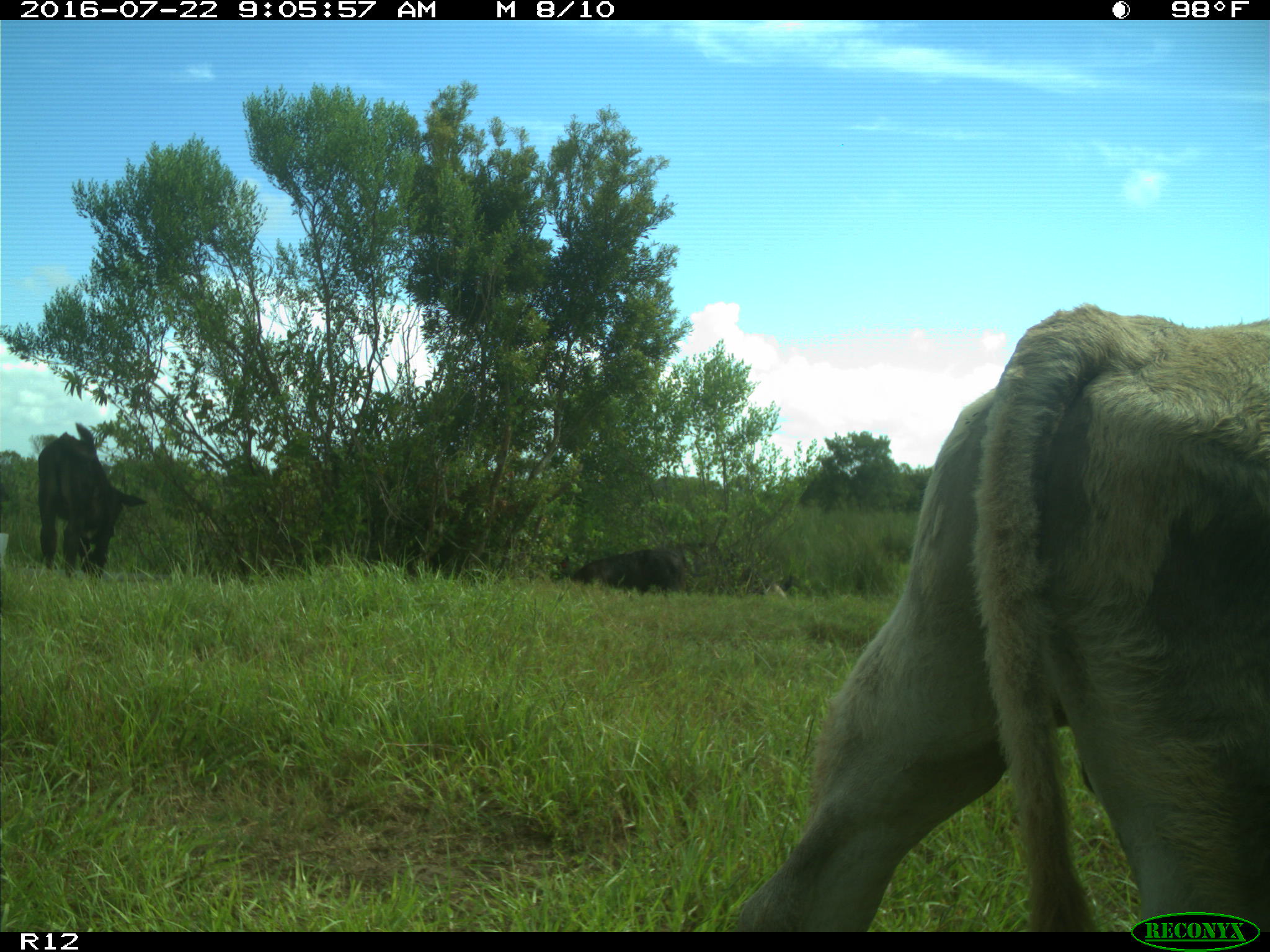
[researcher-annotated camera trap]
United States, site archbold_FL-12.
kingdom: Animalia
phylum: Chordata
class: Mammalia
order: Artiodactyla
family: Bovidae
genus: Bos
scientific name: Bos taurus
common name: domestic cow